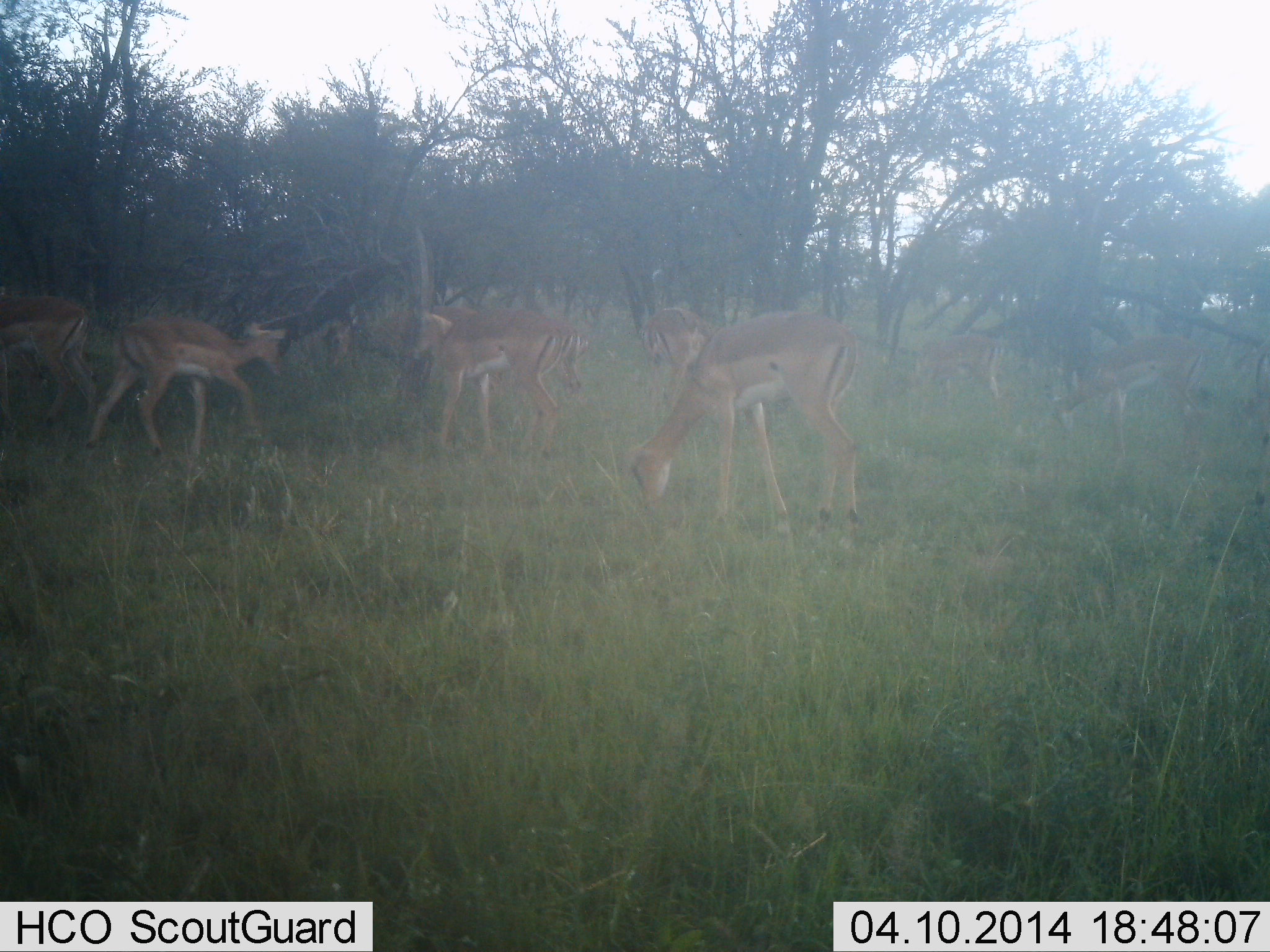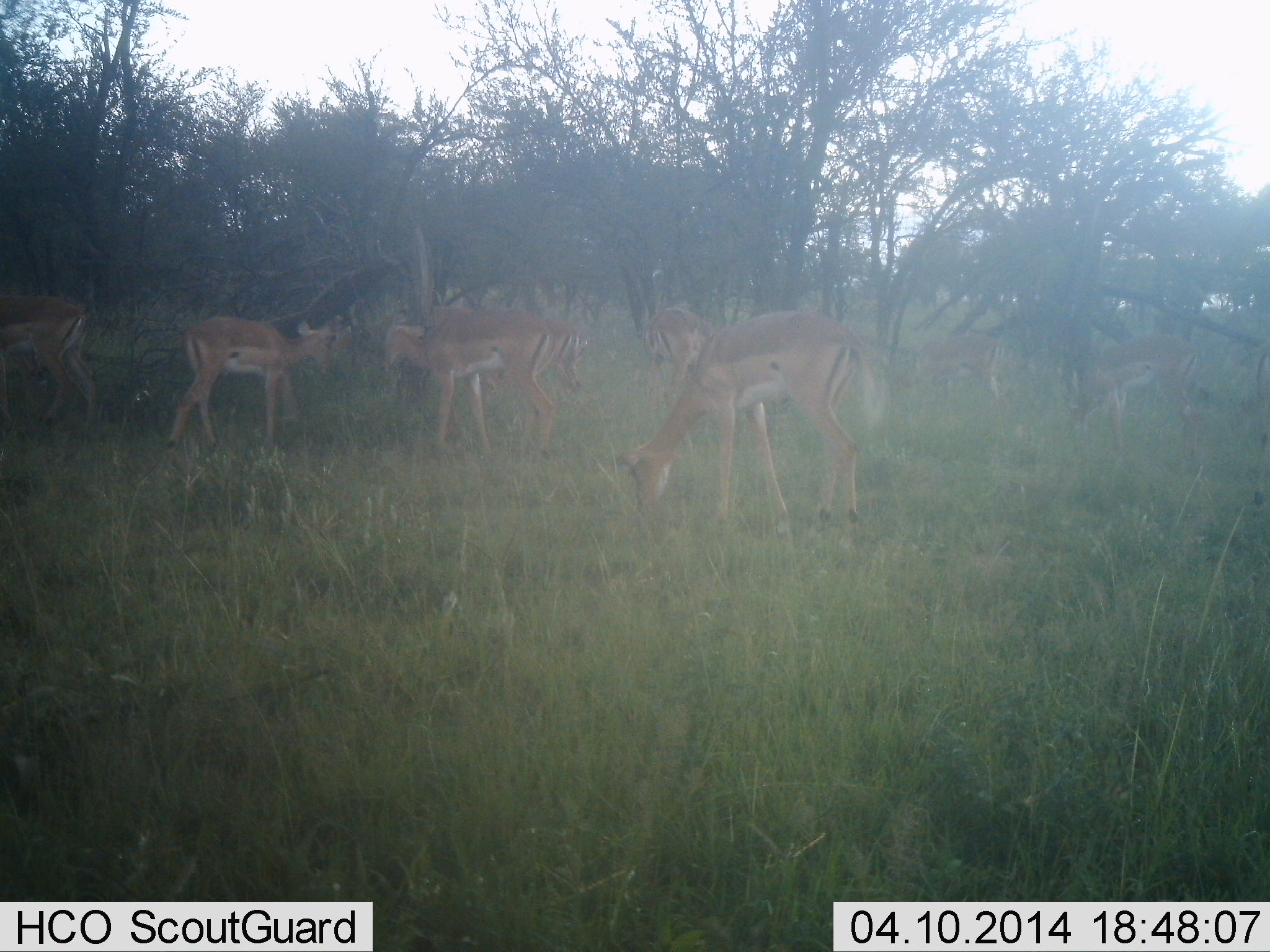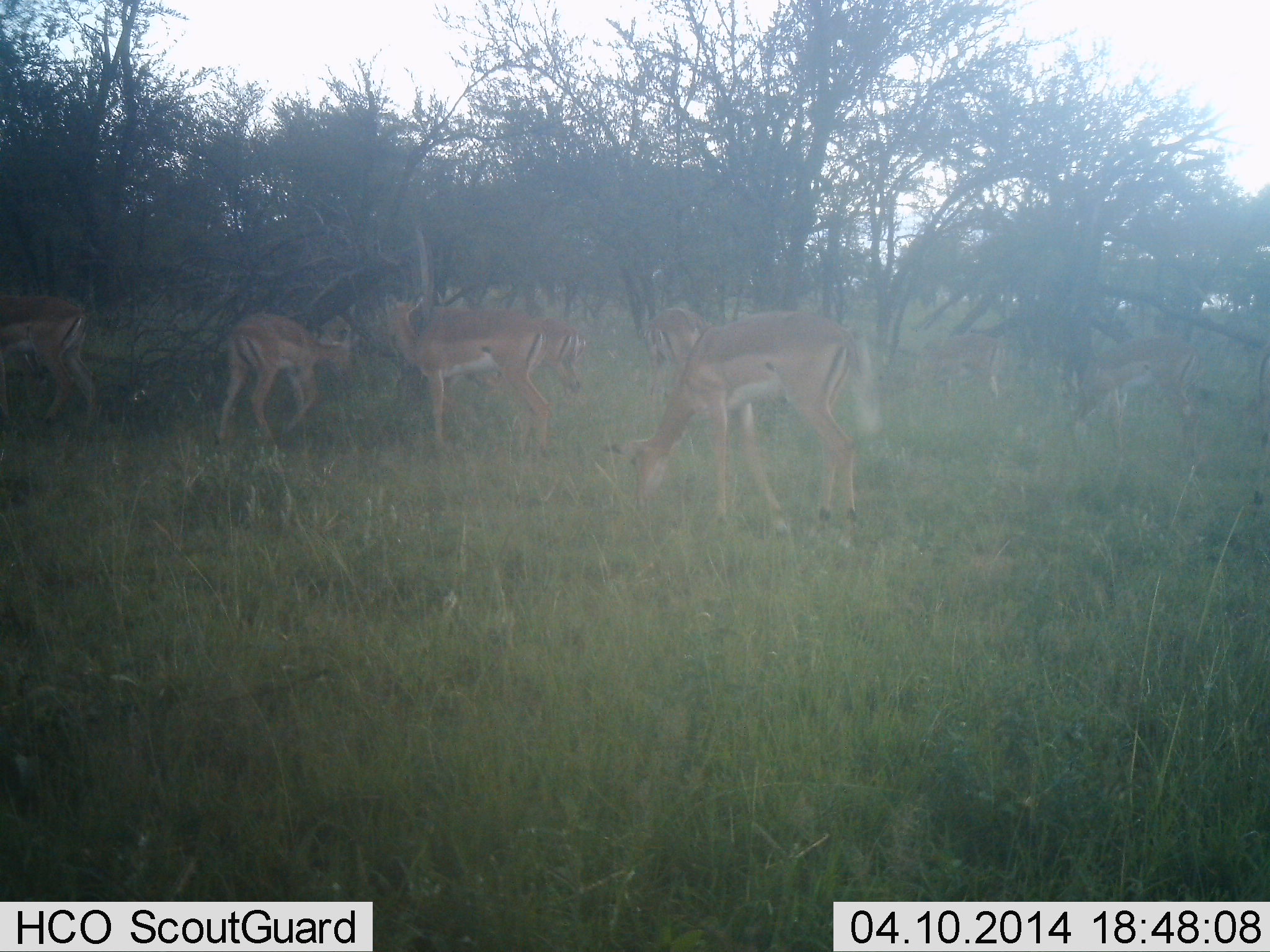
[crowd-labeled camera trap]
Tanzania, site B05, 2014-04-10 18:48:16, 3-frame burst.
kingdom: Animalia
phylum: Chordata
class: Mammalia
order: Artiodactyla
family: Bovidae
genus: Nanger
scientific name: Nanger granti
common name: grant's gazelle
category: gazellegrants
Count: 8.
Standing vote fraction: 46%.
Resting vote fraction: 14%.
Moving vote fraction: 39%.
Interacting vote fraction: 14%.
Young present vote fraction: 7%.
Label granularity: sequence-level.